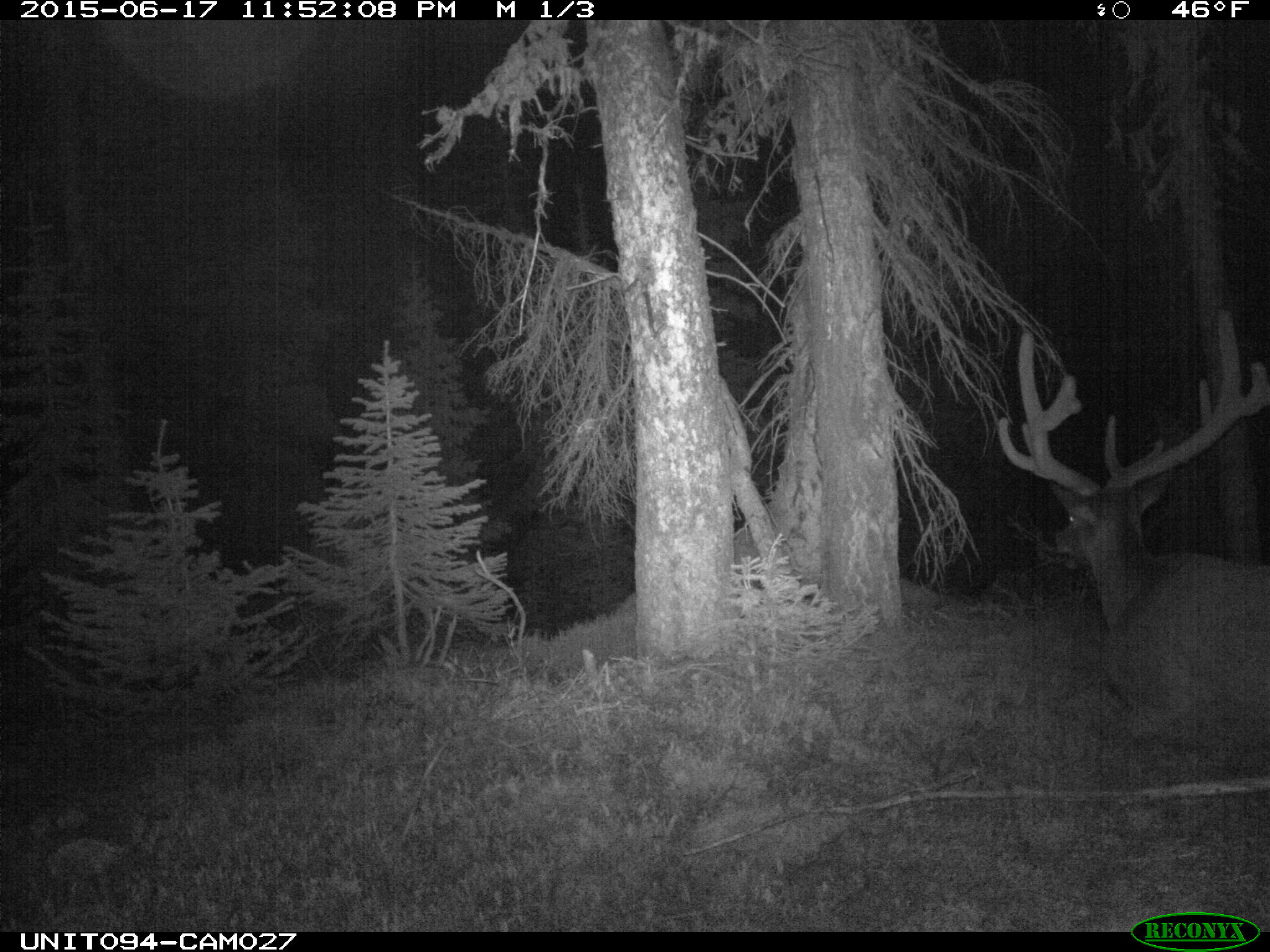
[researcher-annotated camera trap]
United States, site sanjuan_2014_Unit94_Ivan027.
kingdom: Animalia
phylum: Chordata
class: Mammalia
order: Artiodactyla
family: Cervidae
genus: Cervus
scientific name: Cervus elaphus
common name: red deer